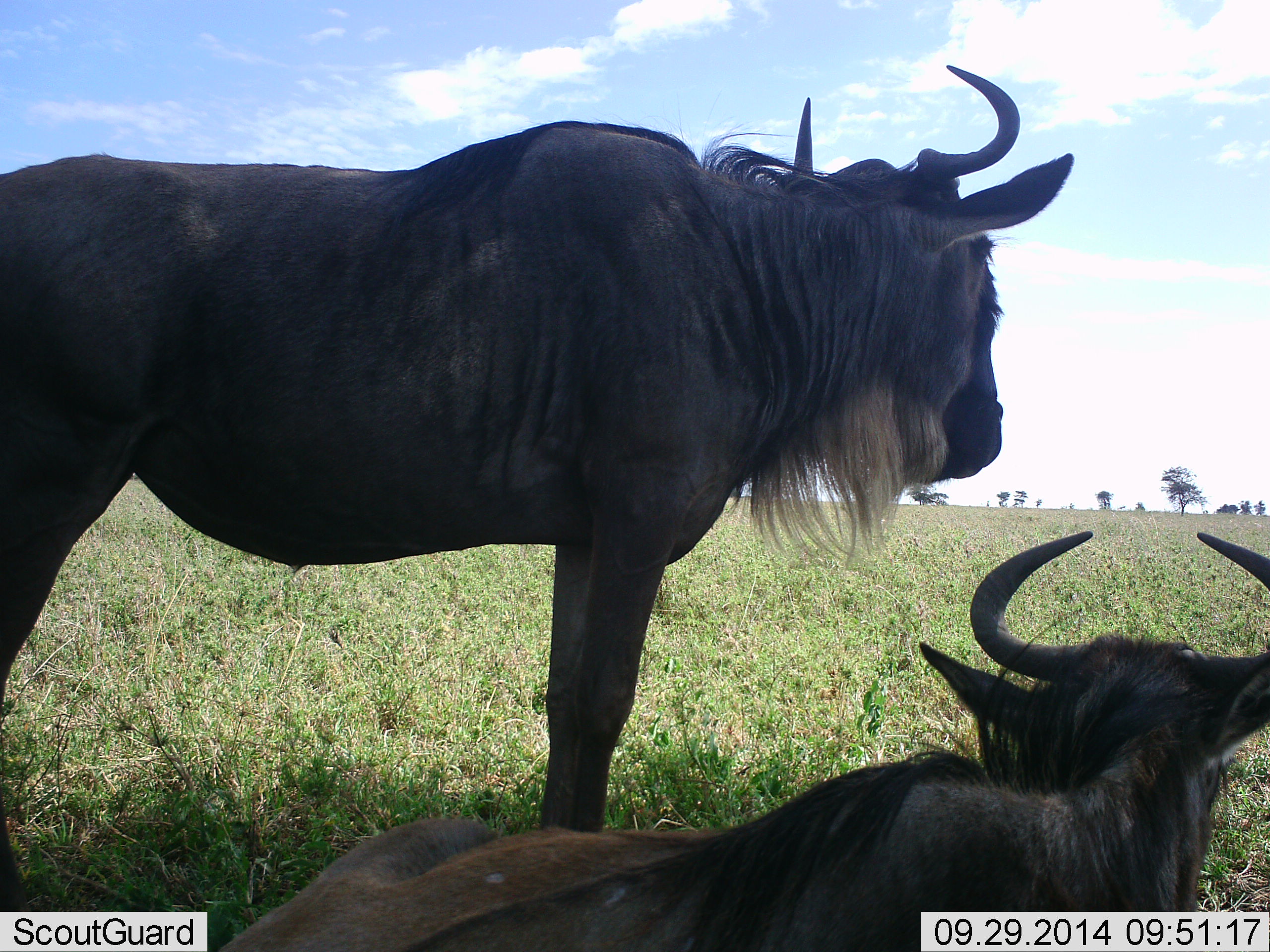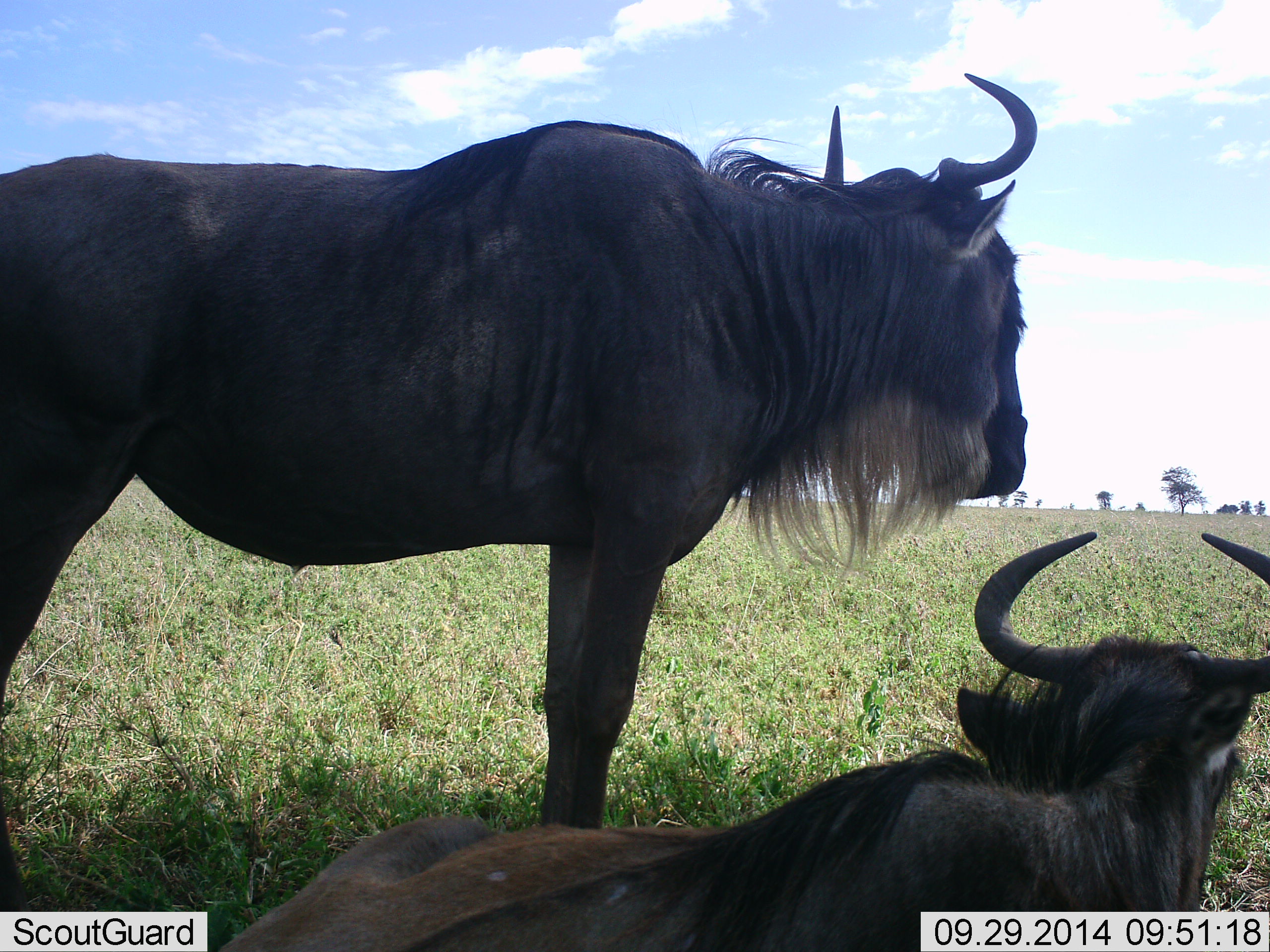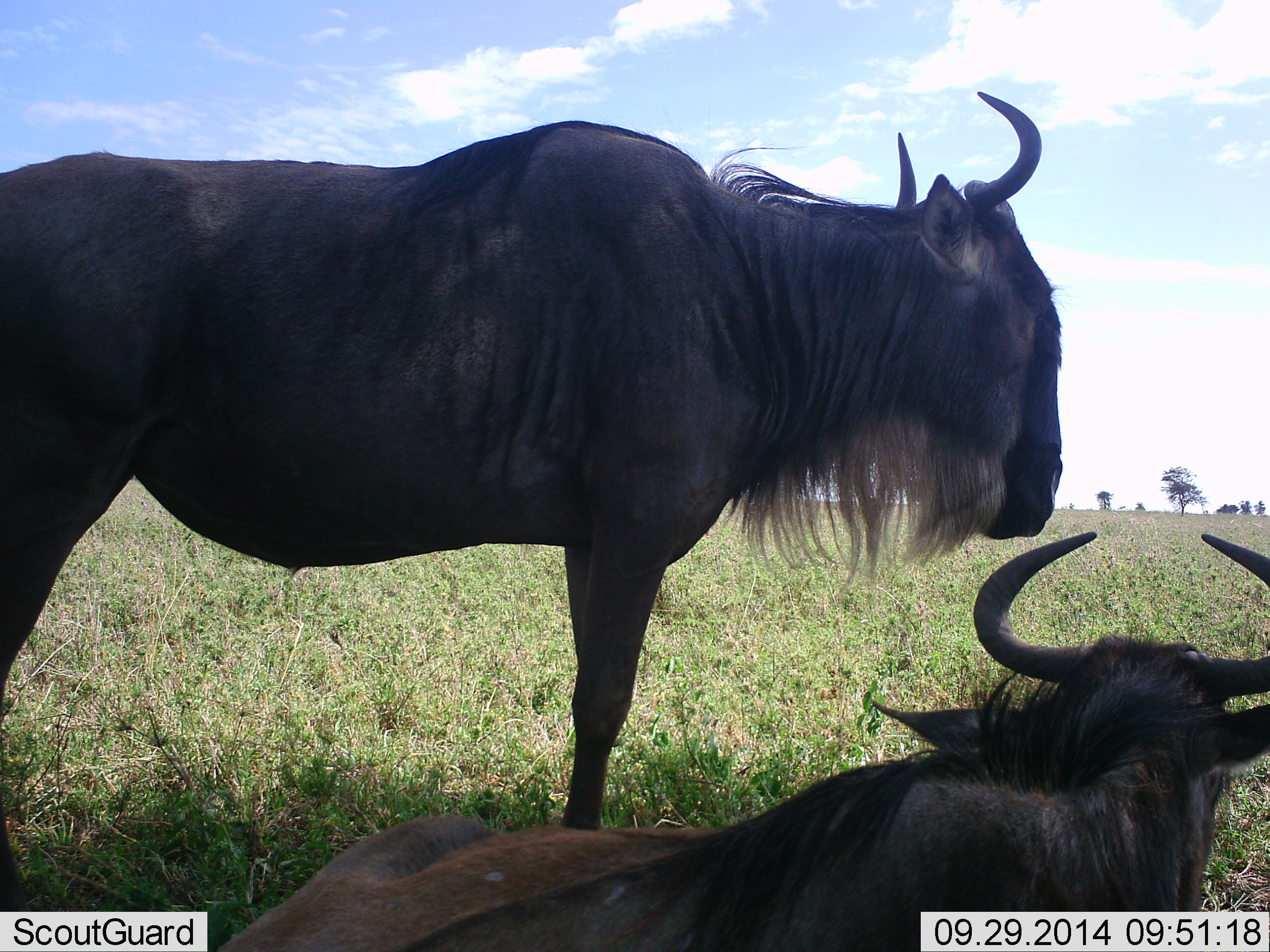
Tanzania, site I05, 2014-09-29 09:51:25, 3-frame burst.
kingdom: Animalia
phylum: Chordata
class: Mammalia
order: Artiodactyla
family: Bovidae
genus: Connochaetes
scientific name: Connochaetes taurinus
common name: blue wildebeest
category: wildebeest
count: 2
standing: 90%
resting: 100%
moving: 0%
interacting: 0%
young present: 0%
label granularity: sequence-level